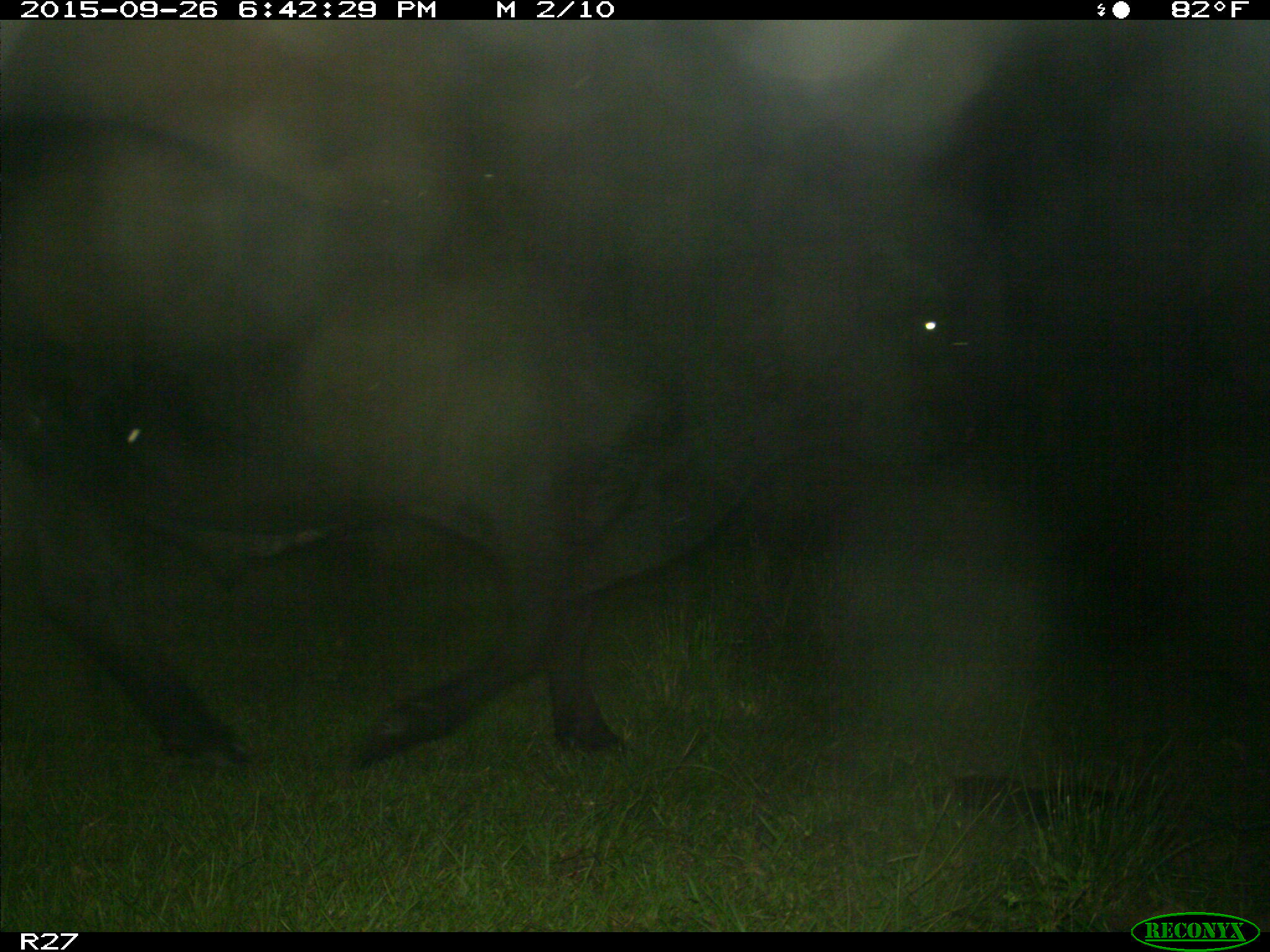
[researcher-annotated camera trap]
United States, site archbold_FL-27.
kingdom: Animalia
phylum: Chordata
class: Mammalia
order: Artiodactyla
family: Bovidae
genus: Bos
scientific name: Bos taurus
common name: domestic cow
Bos taurus (domestic cow).